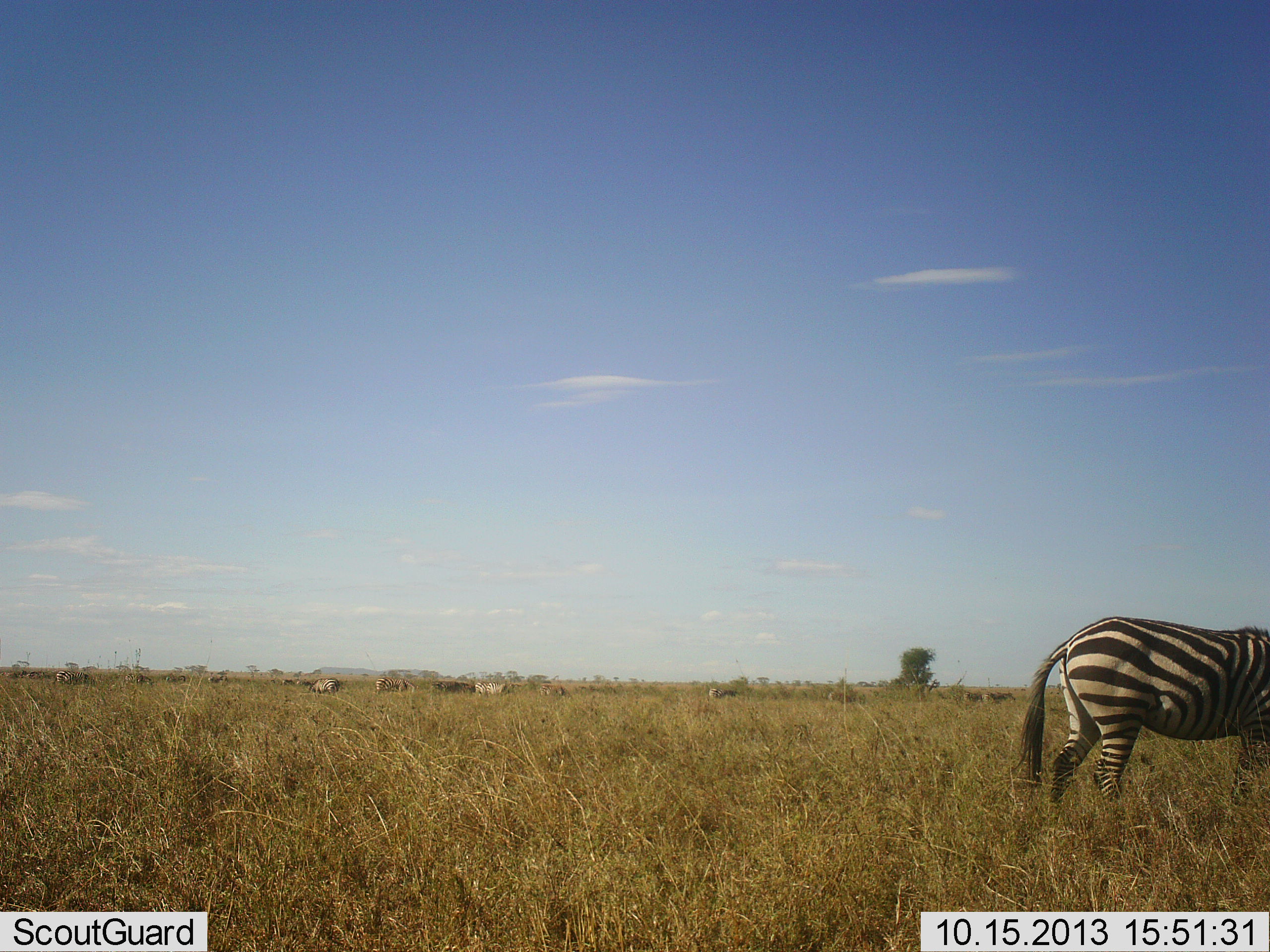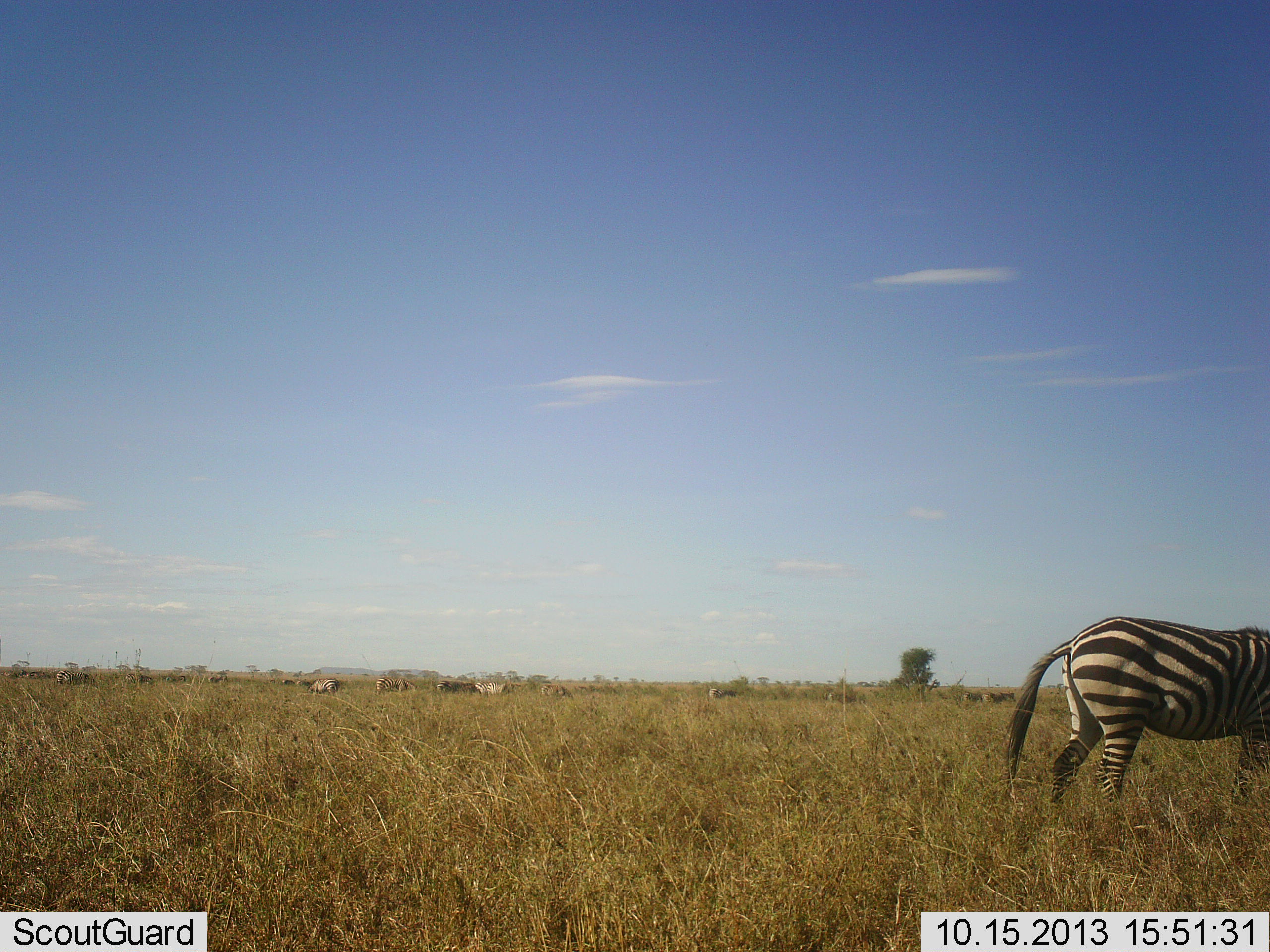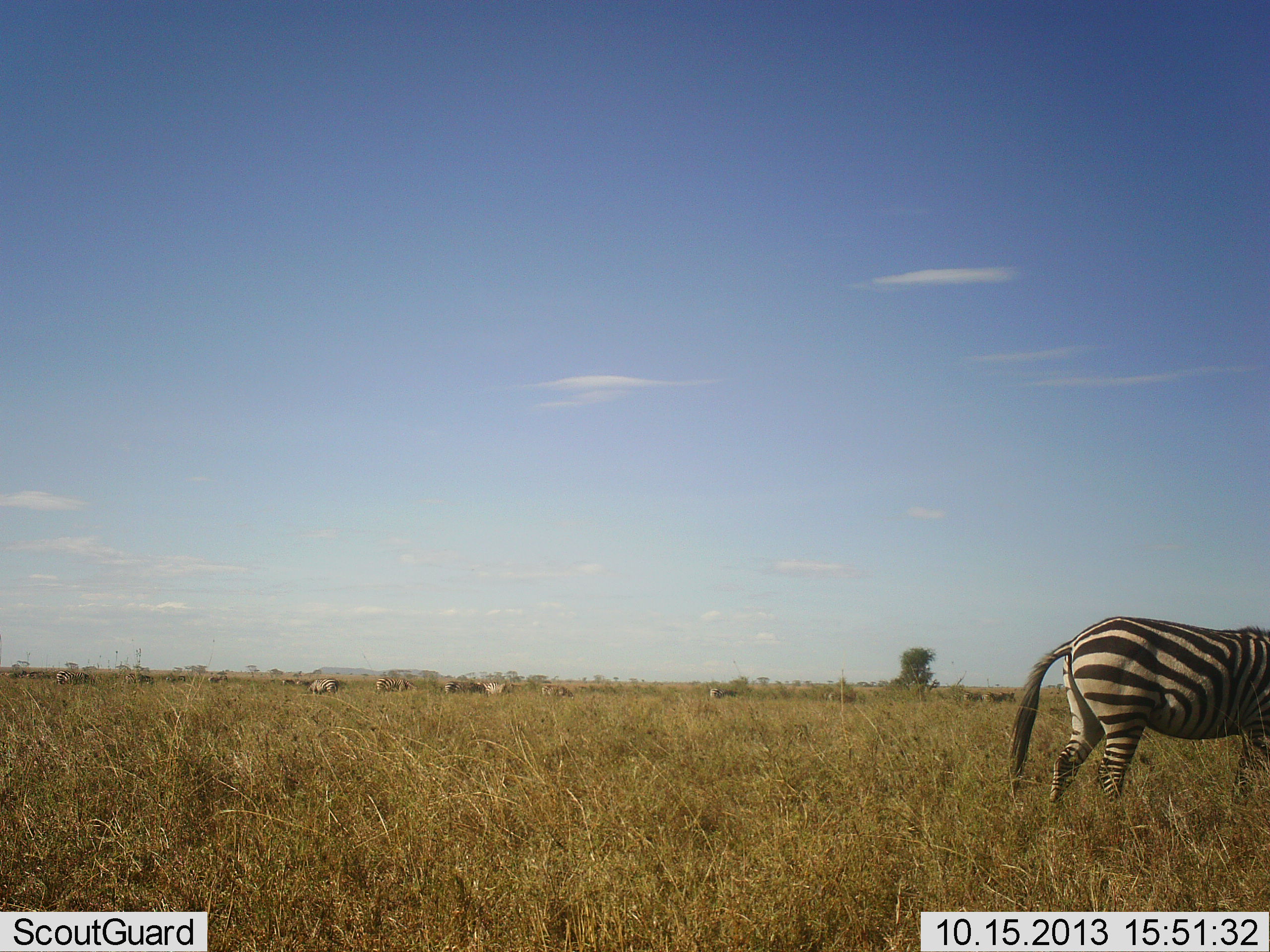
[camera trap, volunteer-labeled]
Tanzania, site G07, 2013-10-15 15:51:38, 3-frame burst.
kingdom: Animalia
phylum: Chordata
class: Mammalia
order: Perissodactyla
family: Equidae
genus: Equus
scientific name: Equus quagga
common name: plains zebra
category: zebra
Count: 1.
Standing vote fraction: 50%.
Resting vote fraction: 0%.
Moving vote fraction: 40%.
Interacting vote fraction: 0%.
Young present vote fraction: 0%.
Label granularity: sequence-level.